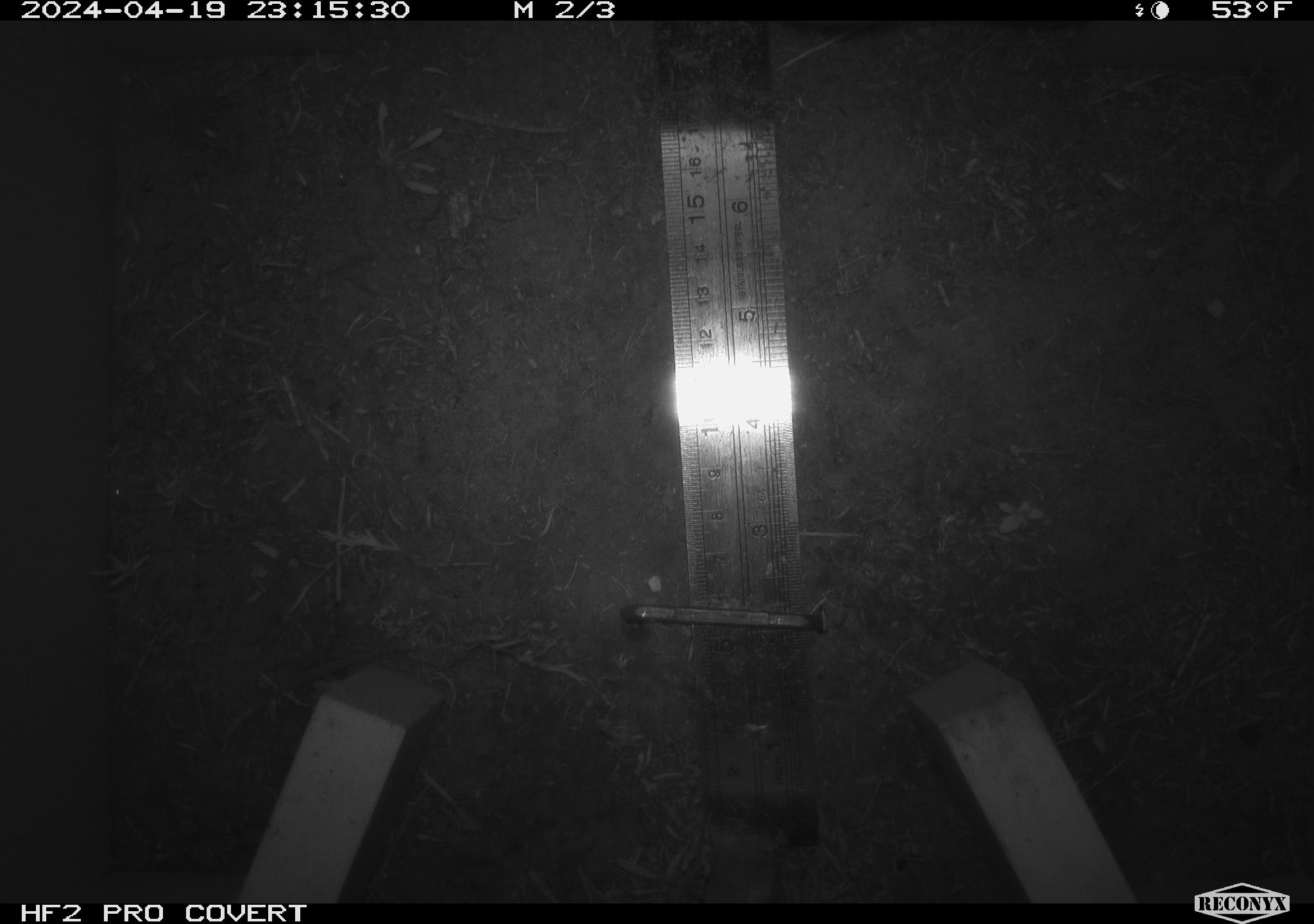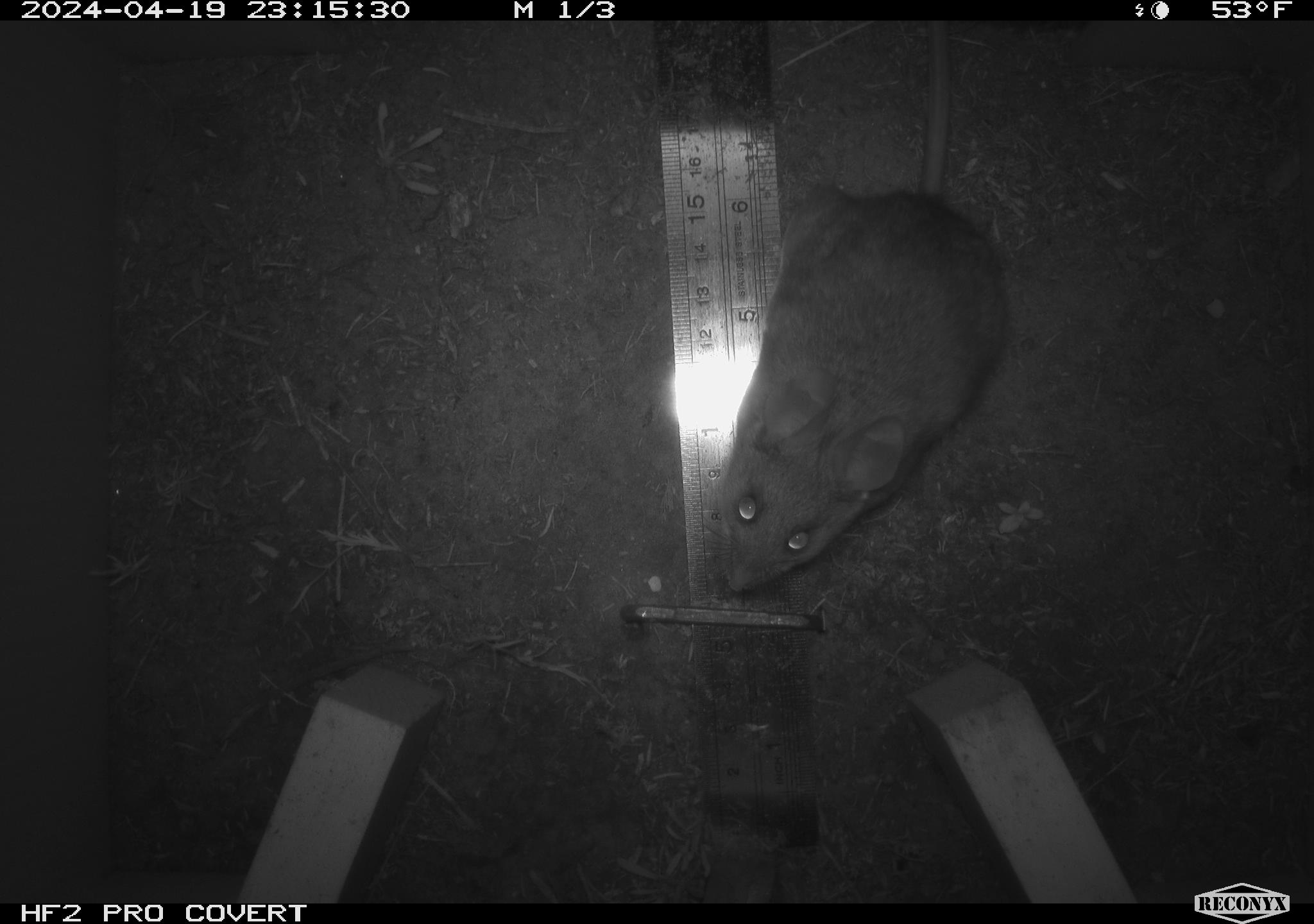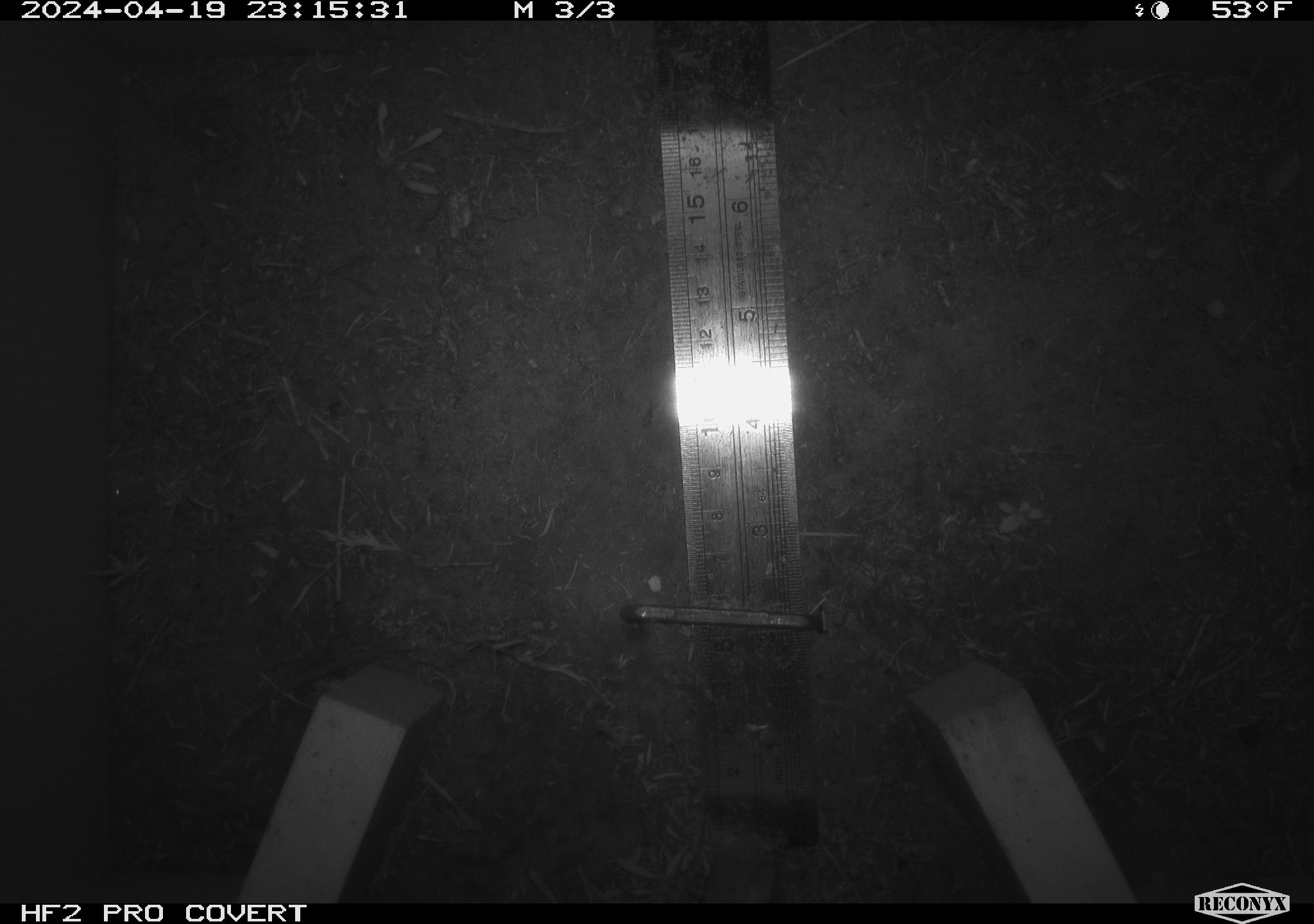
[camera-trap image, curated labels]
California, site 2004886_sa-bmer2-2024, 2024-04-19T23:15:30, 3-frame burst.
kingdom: Animalia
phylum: Chordata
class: Mammalia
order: Rodentia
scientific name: Rodentia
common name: woodrat or rat or mouse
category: woodrat or rat or mouse species